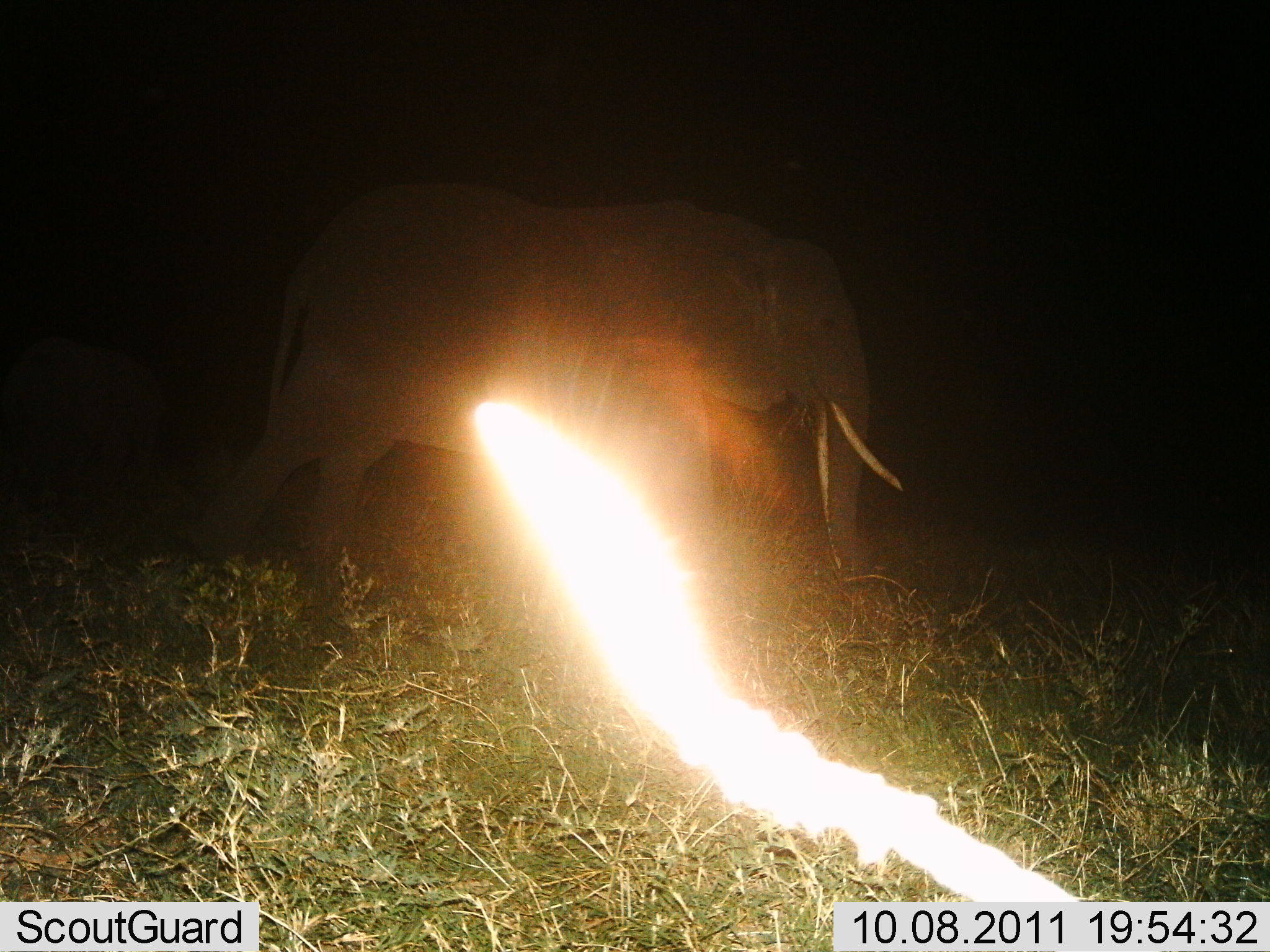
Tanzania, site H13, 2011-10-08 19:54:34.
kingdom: Animalia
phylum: Chordata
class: Mammalia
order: Proboscidea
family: Elephantidae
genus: Loxodonta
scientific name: Loxodonta africana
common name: african bush elephant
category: elephant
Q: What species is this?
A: Elephant (african bush elephant) (Loxodonta africana).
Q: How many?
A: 1.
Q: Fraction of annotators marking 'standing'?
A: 40%.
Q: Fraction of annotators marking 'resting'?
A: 0%.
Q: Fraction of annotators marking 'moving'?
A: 70%.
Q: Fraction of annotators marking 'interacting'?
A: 0%.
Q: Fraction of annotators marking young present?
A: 10%.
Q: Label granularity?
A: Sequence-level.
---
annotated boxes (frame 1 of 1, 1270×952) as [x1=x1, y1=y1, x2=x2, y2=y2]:
animal: [x1=182, y1=175, x2=907, y2=582]; [x1=2, y1=330, x2=158, y2=529]